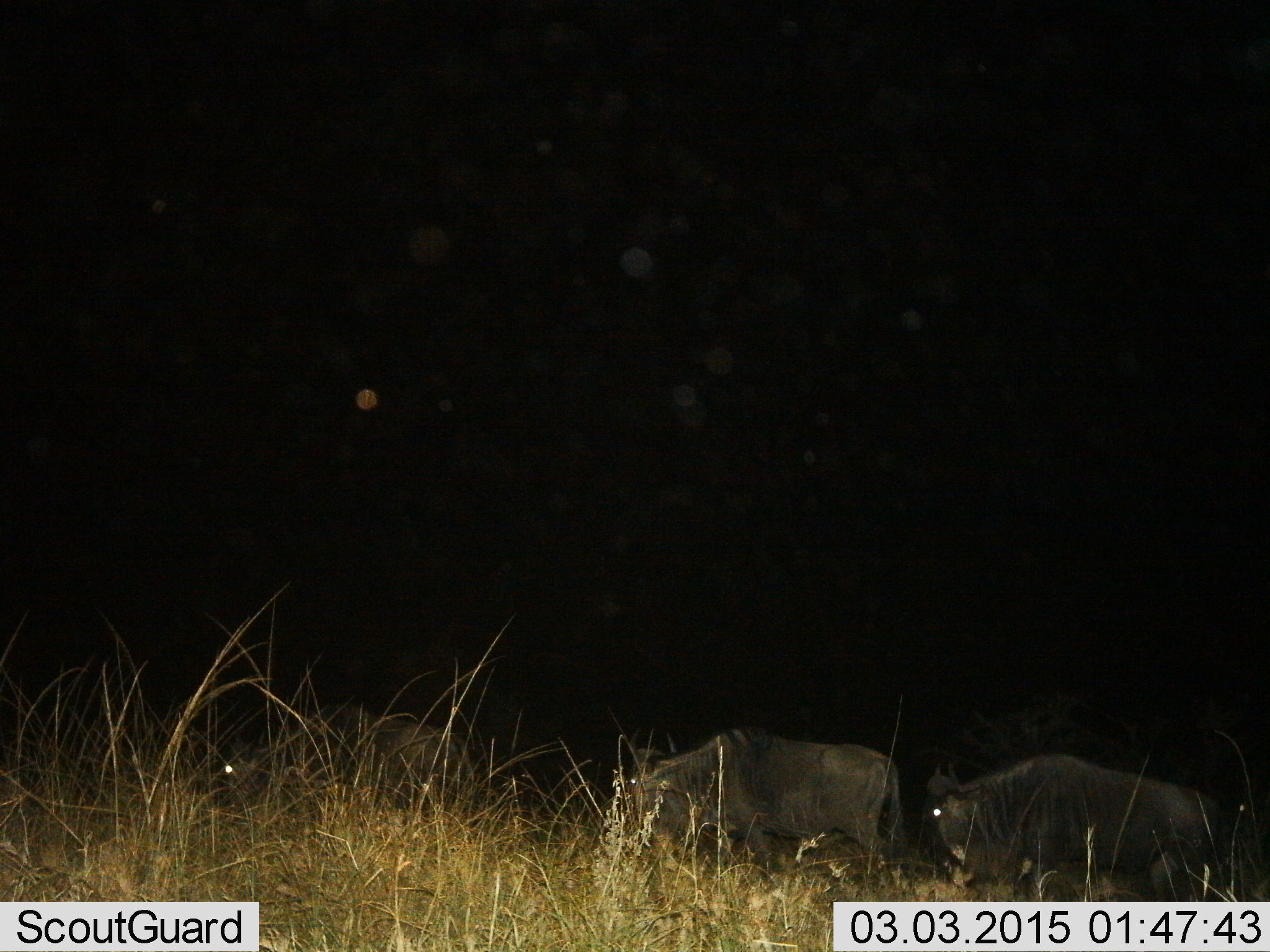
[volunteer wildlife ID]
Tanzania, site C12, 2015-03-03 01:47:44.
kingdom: Animalia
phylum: Chordata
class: Mammalia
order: Artiodactyla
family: Bovidae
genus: Connochaetes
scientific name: Connochaetes taurinus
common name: blue wildebeest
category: wildebeest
Wildebeest (blue wildebeest) (Connochaetes taurinus), count 3. Behavior (volunteer vote fractions): standing 10%, resting 0%, moving 90%, interacting 0%. Young present (vote fraction): 0%. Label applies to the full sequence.